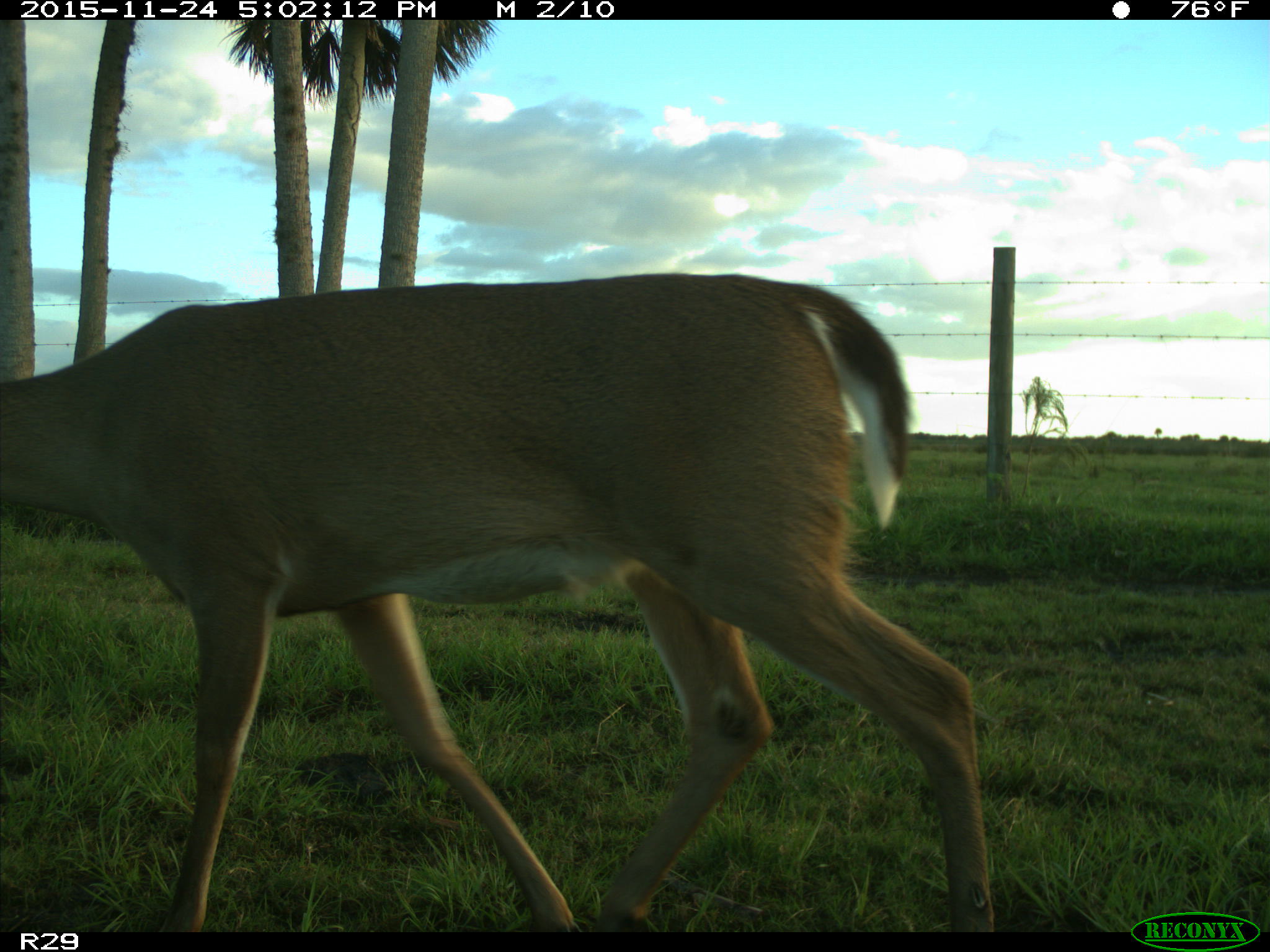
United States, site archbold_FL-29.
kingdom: Animalia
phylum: Chordata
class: Mammalia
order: Artiodactyla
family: Cervidae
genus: Odocoileus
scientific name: Odocoileus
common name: deer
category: unidentified deer